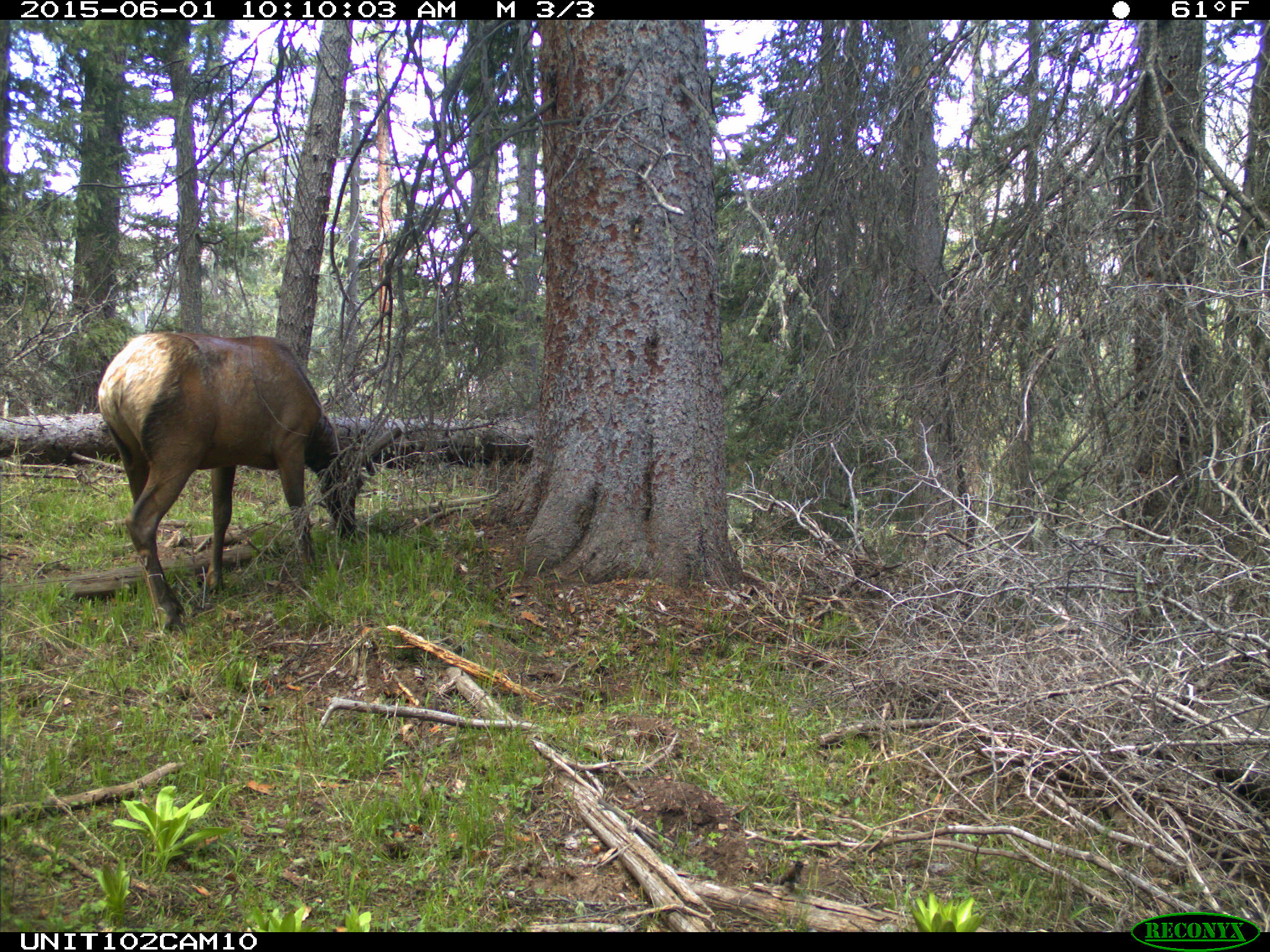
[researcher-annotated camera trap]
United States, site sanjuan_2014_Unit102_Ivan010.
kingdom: Animalia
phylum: Chordata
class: Mammalia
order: Artiodactyla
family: Cervidae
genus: Cervus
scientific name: Cervus elaphus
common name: red deer